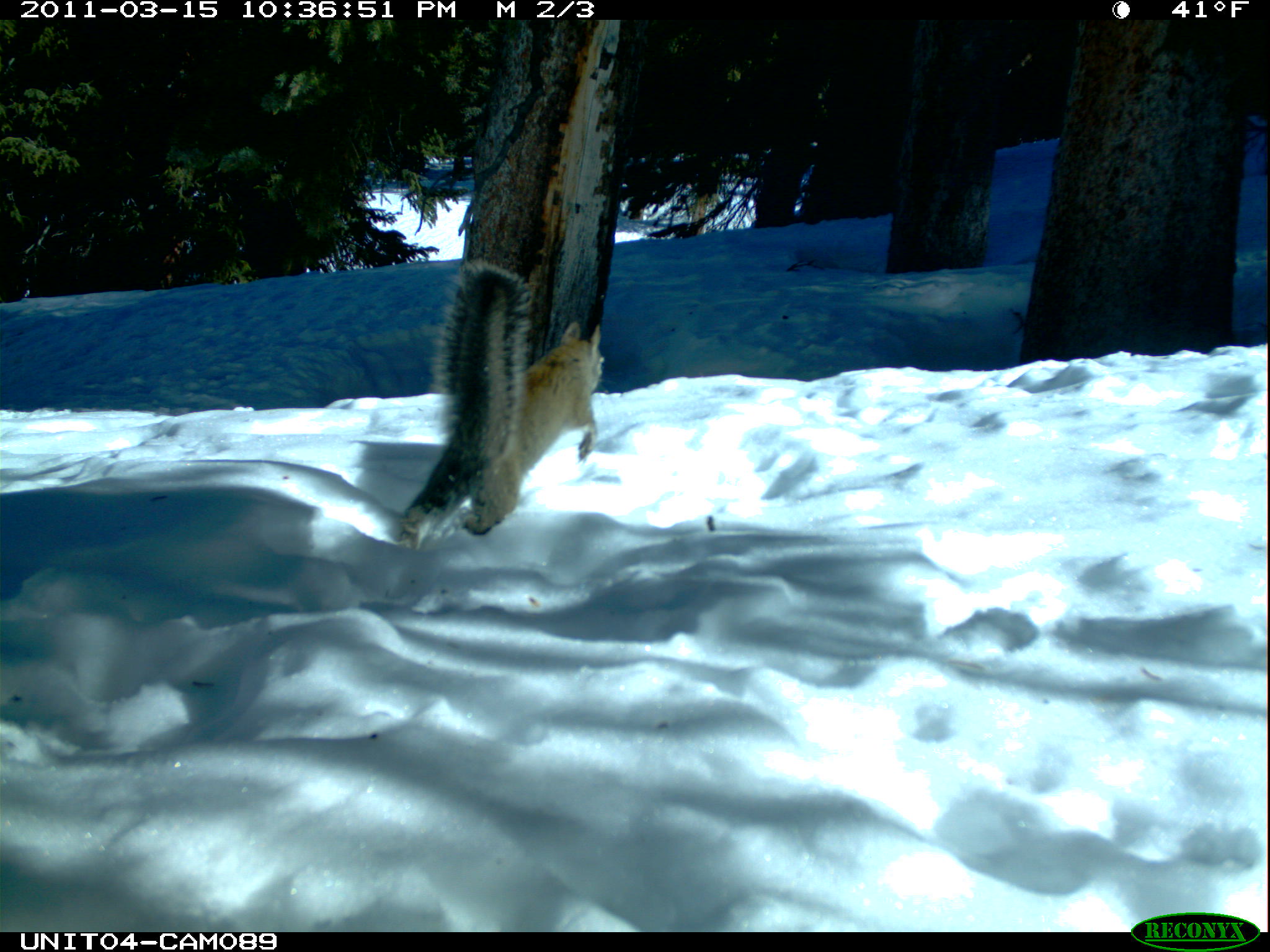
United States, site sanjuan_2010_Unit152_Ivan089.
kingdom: Animalia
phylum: Chordata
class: Mammalia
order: Rodentia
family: Sciuridae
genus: Tamiasciurus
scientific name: Tamiasciurus hudsonicus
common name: american red squirrel